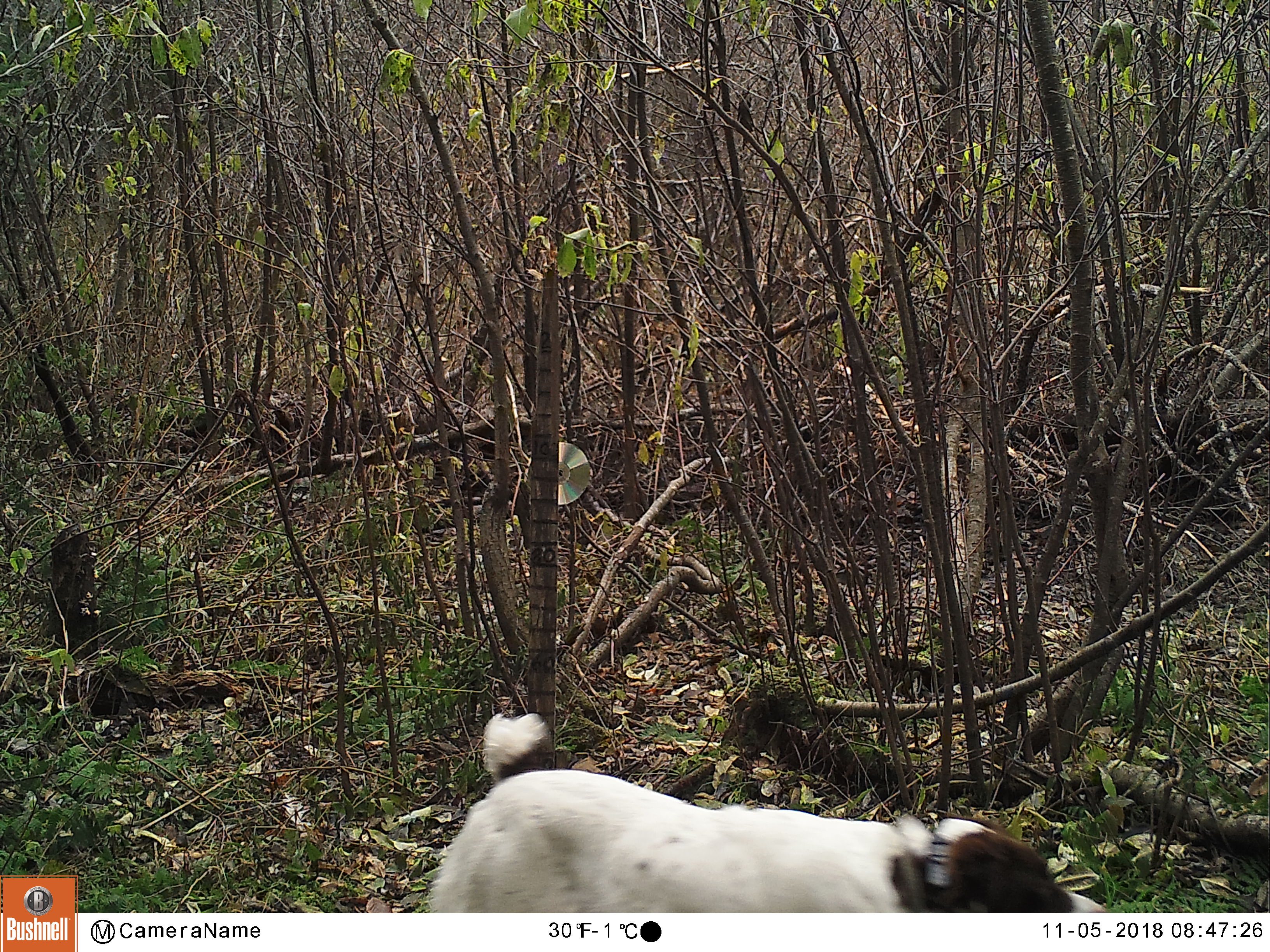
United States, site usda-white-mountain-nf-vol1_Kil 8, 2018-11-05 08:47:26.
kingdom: Animalia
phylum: Chordata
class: Mammalia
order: Carnivora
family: Canidae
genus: Canis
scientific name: Canis familiaris familiaris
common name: domestic dog